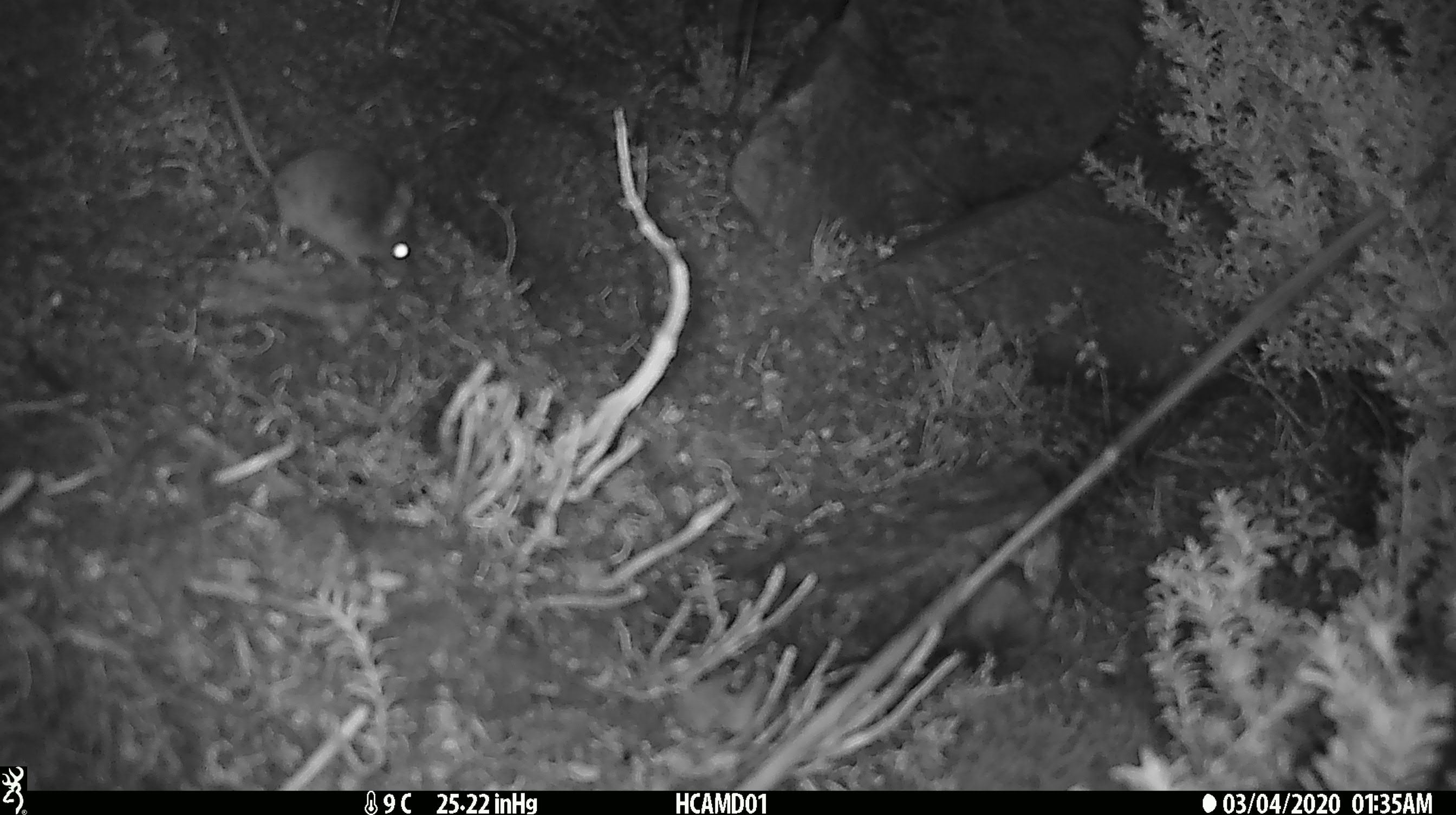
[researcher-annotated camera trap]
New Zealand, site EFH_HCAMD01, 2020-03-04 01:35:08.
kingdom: Animalia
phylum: Chordata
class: Mammalia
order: Rodentia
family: Muridae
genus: Mus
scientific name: Mus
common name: mouse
Mouse (Mus).